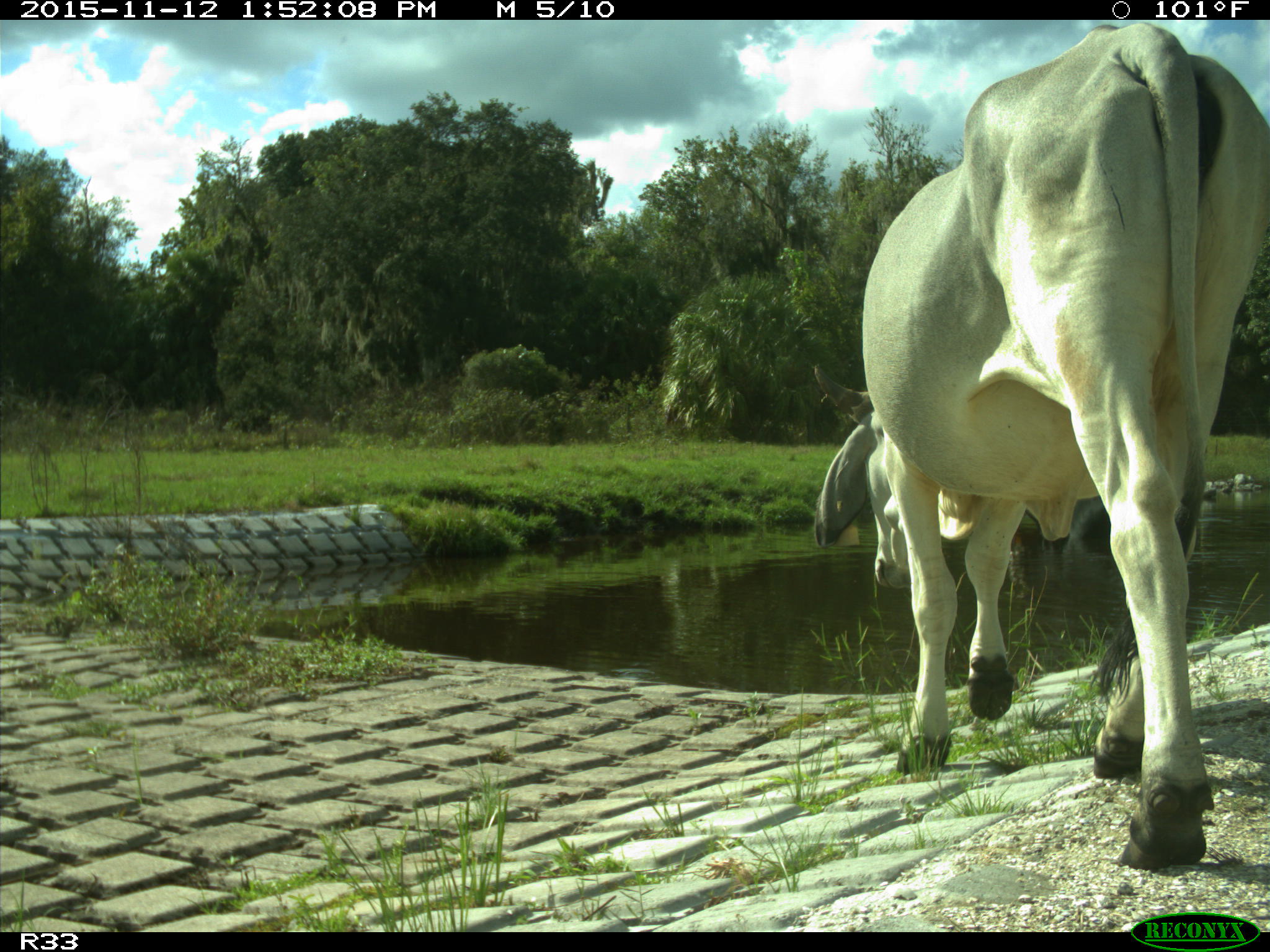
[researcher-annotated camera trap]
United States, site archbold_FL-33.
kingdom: Animalia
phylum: Chordata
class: Mammalia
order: Artiodactyla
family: Bovidae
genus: Bos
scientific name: Bos taurus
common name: domestic cow